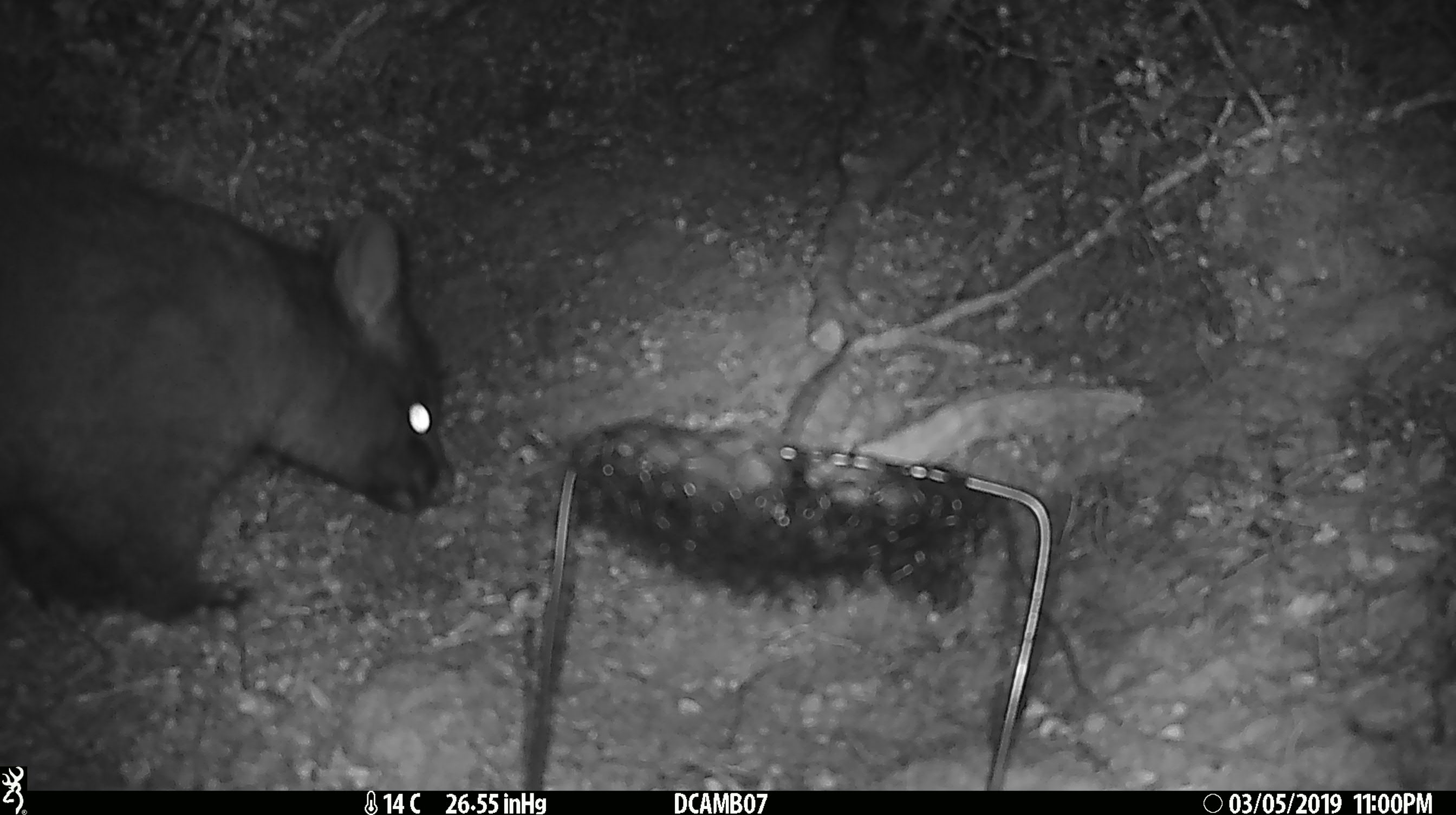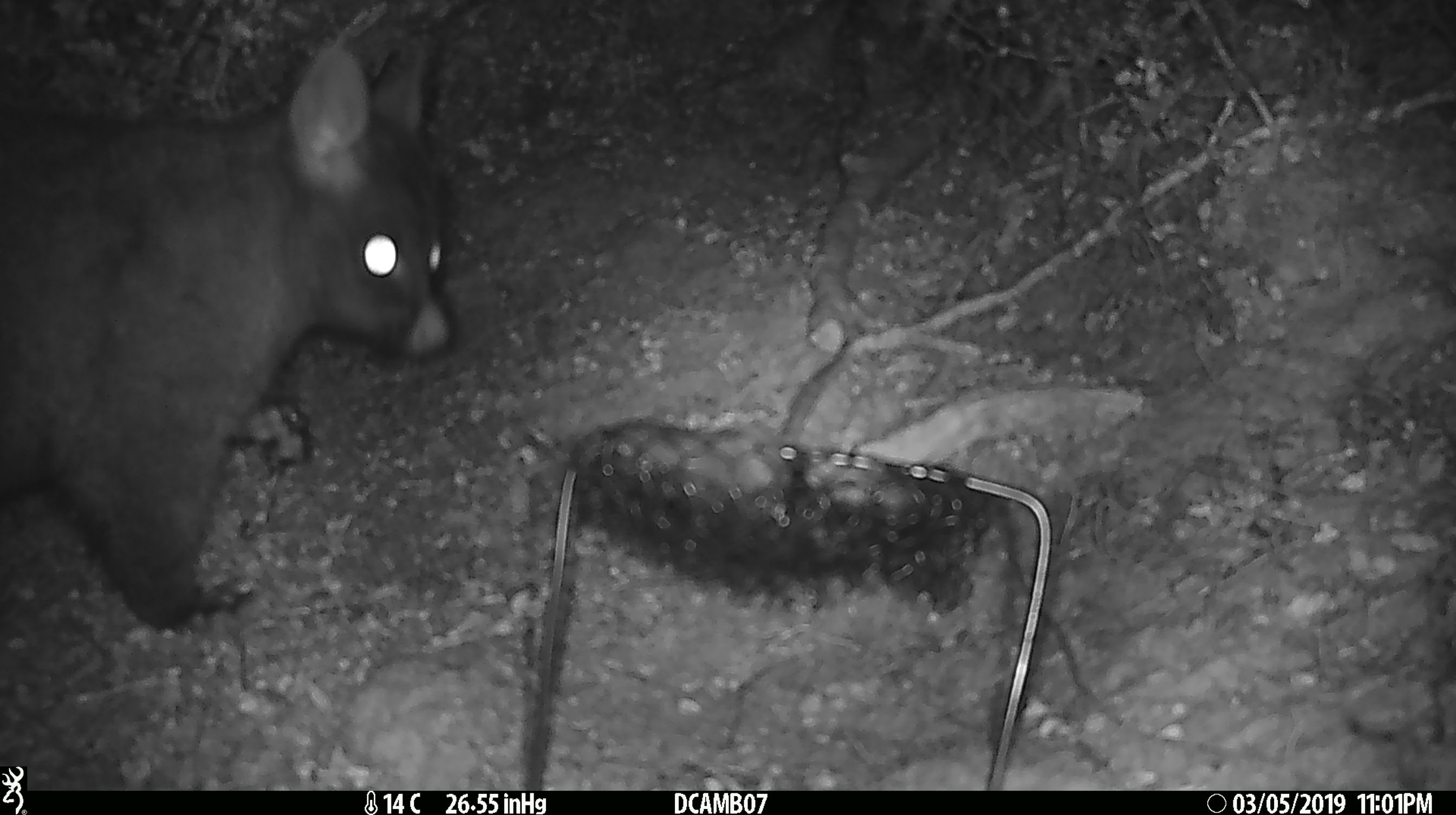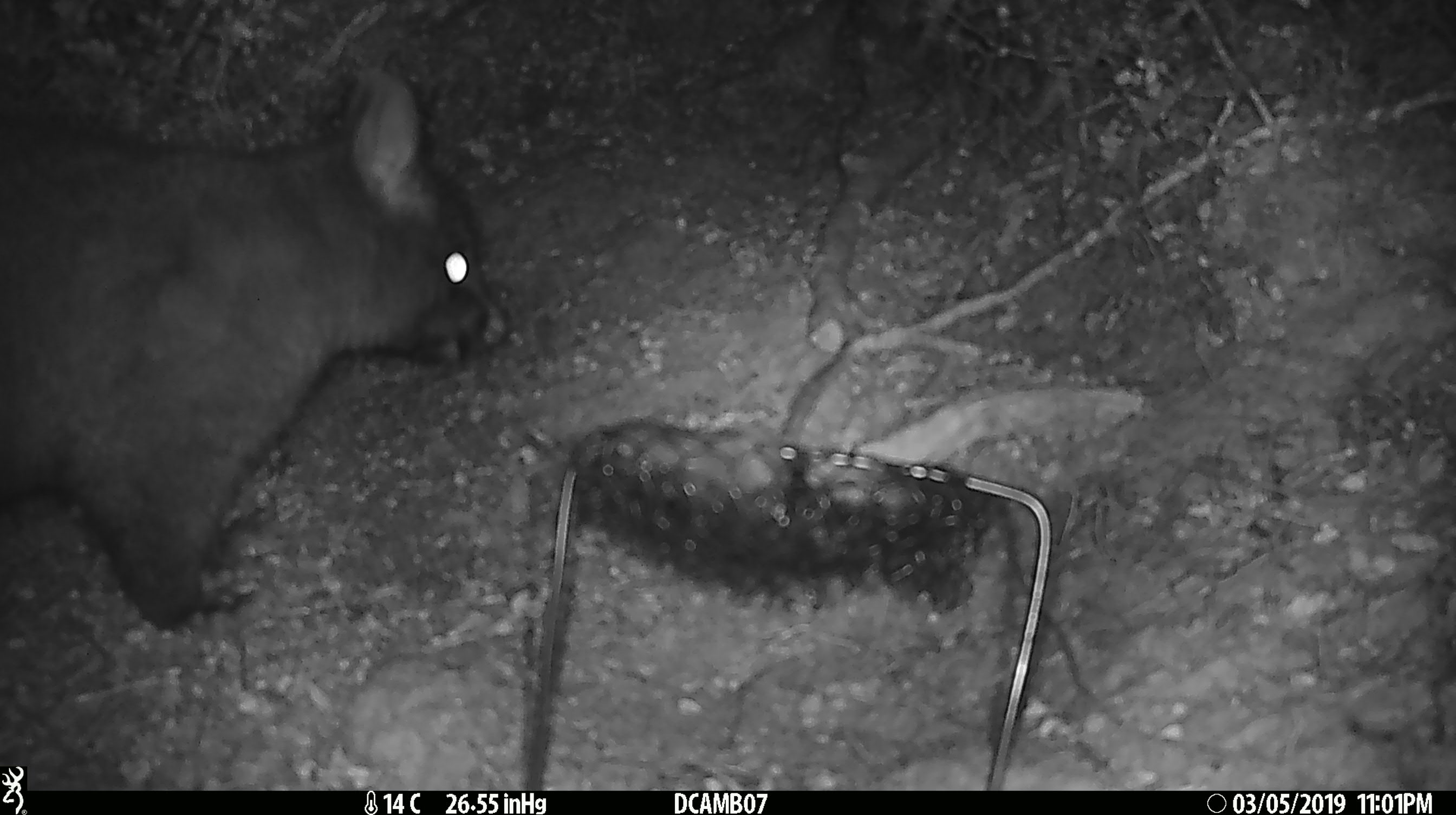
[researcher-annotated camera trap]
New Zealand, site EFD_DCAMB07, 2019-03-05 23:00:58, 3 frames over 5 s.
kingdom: Animalia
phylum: Chordata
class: Mammalia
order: Diprotodontia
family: Phalangeridae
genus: Trichosurus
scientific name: Trichosurus vulpecula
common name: common brushtail possum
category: possum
Possum (common brushtail possum) (Trichosurus vulpecula).